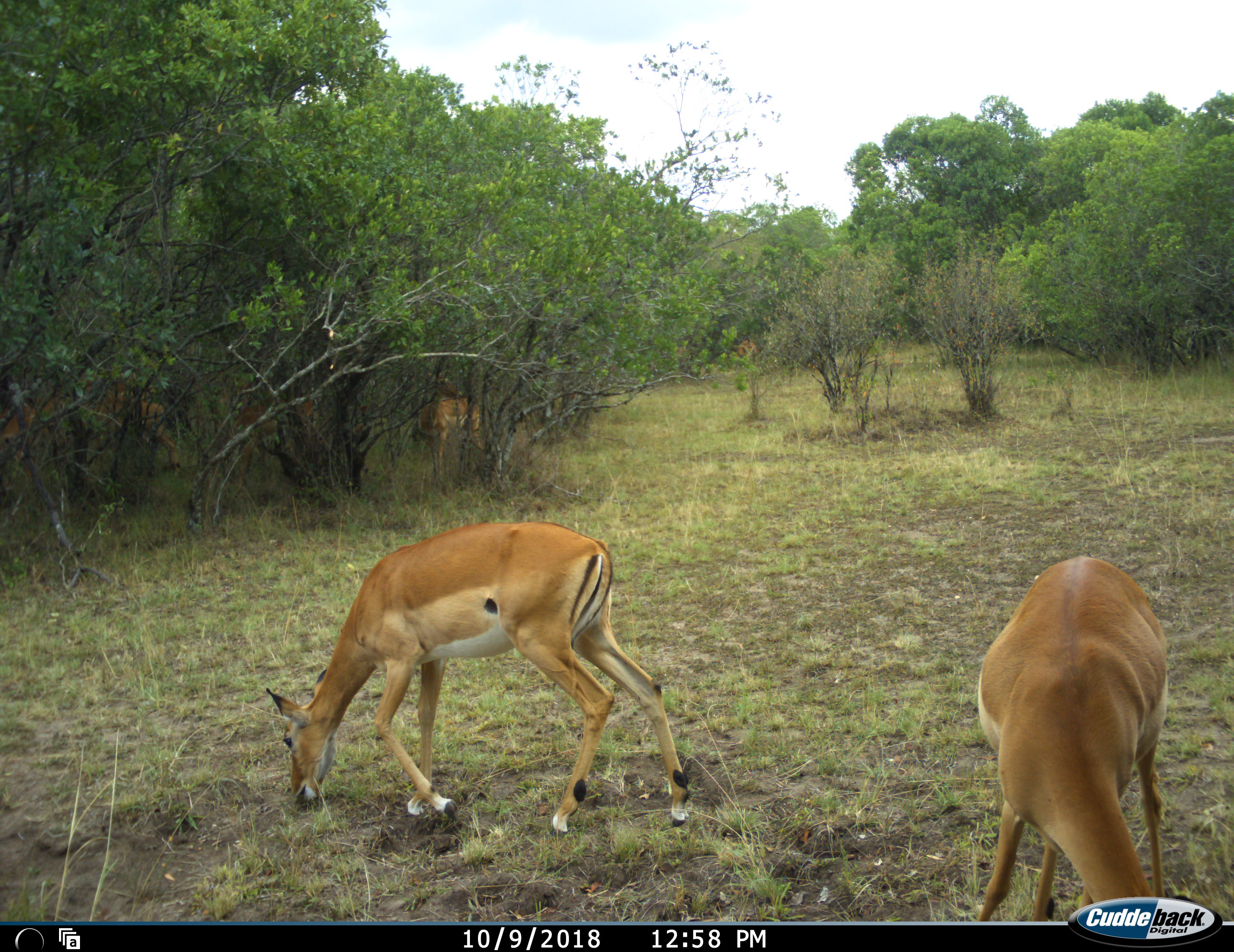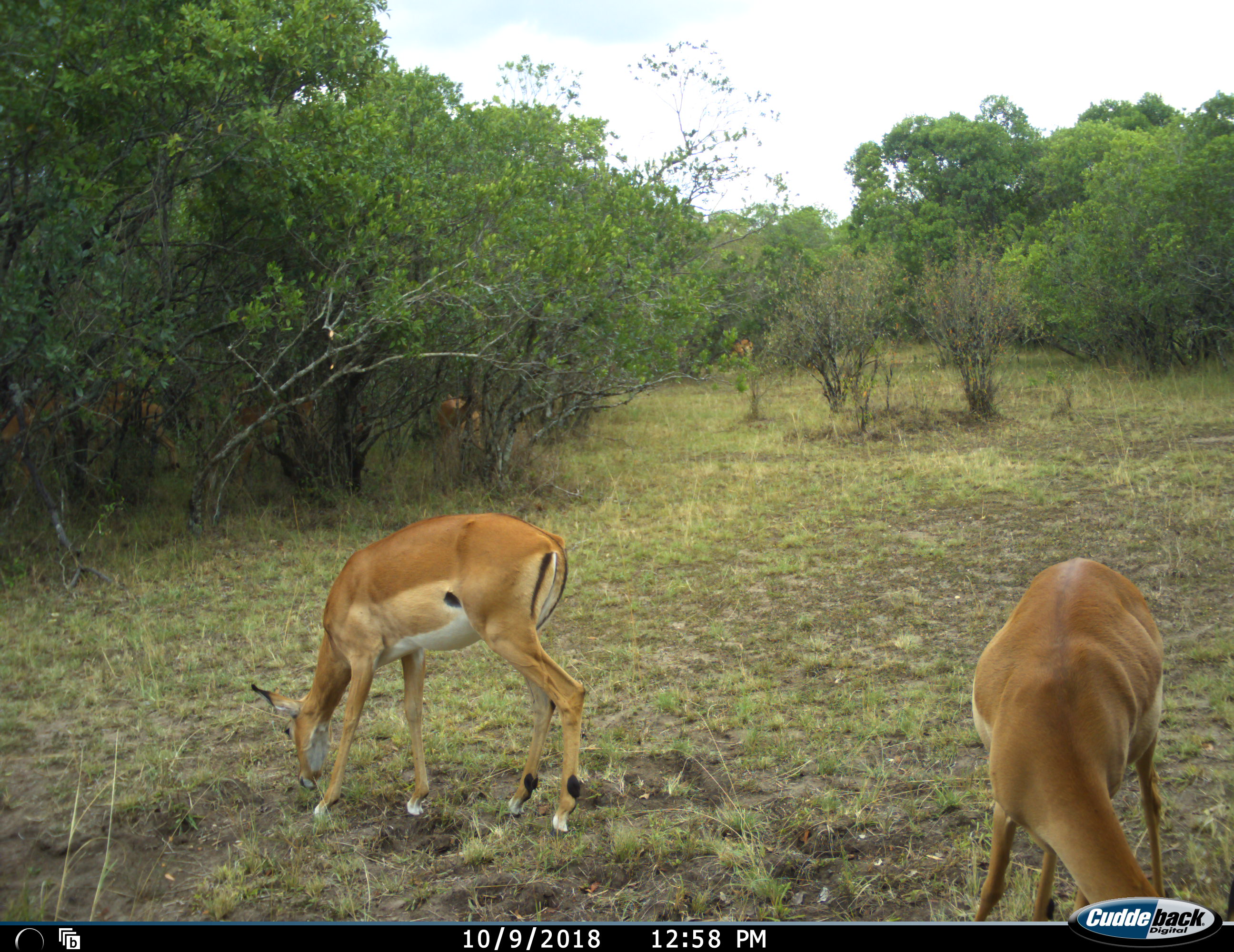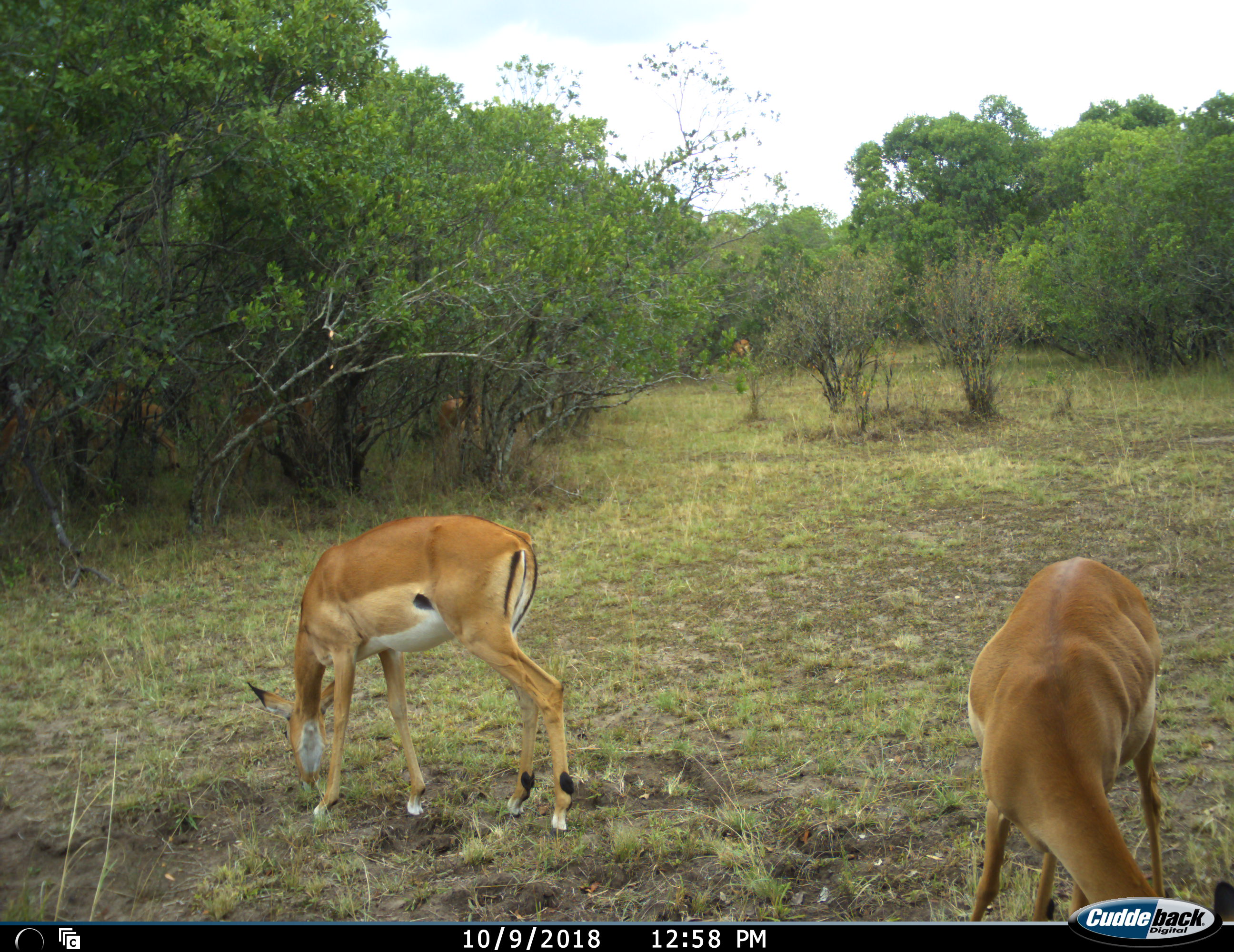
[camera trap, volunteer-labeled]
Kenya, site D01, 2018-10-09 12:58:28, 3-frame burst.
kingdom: Animalia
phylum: Chordata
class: Mammalia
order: Artiodactyla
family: Bovidae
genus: Aepyceros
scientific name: Aepyceros melampus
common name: impala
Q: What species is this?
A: Impala (Aepyceros melampus).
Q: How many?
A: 3.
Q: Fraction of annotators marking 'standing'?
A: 25%.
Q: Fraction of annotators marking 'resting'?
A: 0%.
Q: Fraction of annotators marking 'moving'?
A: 25%.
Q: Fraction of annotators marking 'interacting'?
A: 0%.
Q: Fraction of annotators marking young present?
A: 0%.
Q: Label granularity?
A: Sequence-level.